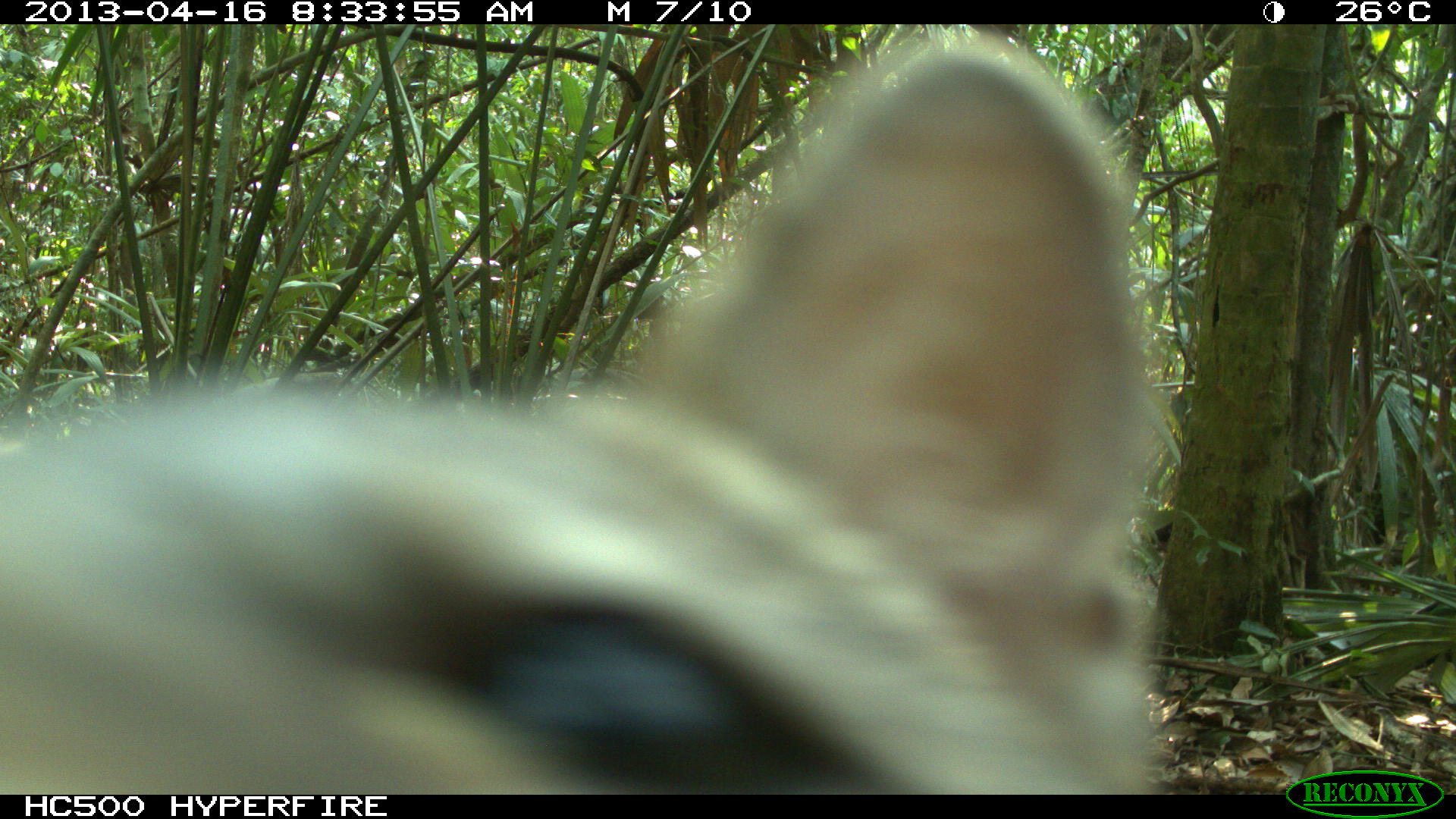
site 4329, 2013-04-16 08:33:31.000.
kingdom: Animalia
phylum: Chordata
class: Mammalia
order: Carnivora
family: Canidae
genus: Urocyon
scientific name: Urocyon cinereoargenteus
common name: gray fox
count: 1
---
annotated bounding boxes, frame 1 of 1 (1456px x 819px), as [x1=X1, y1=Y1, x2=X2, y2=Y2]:
urocyon cinereoargenteus: [x1=0, y1=28, x2=1159, y2=794]